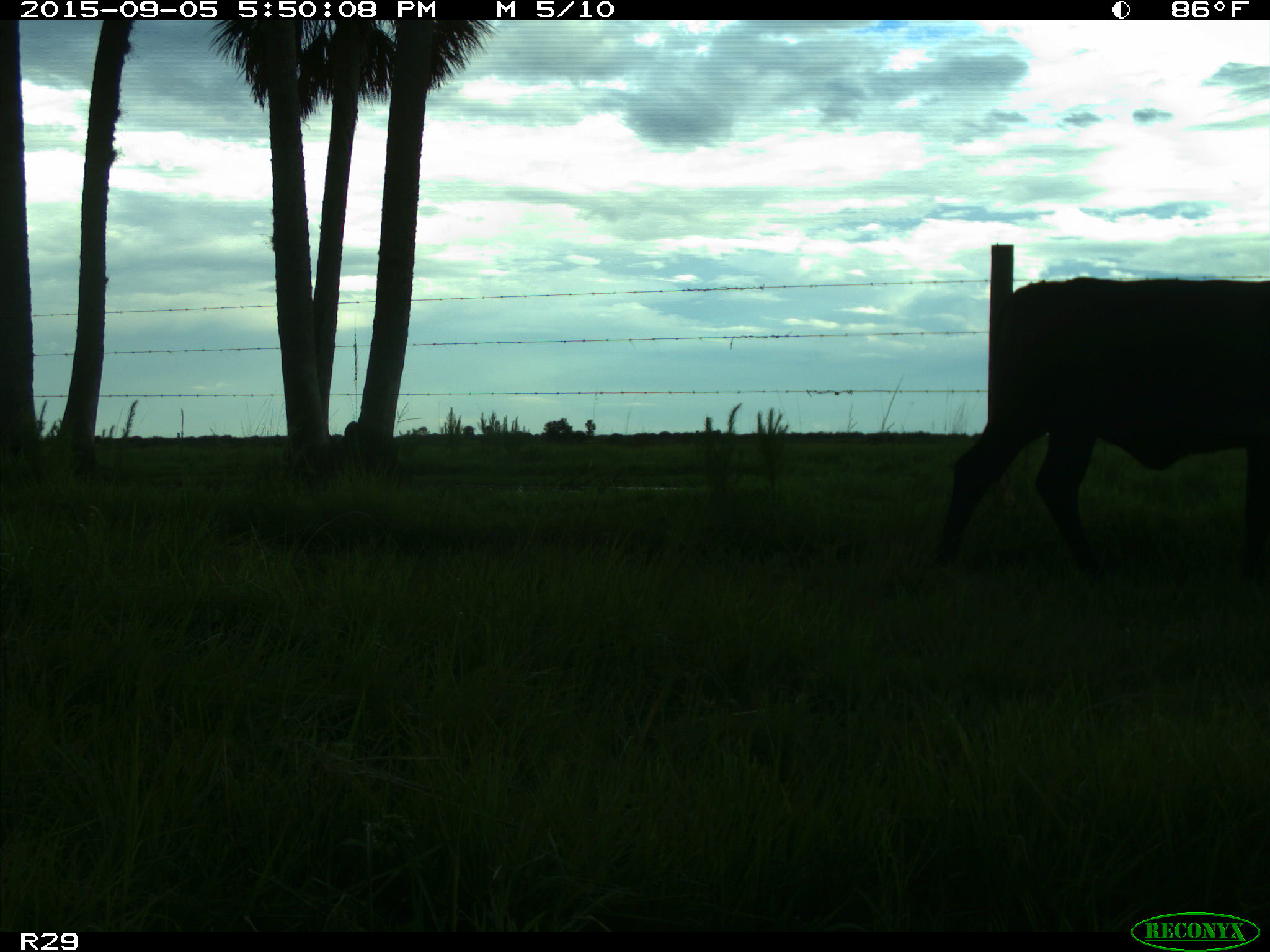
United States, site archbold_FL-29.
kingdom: Animalia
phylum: Chordata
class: Mammalia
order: Artiodactyla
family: Bovidae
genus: Bos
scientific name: Bos taurus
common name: domestic cow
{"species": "Bos taurus (domestic cow)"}